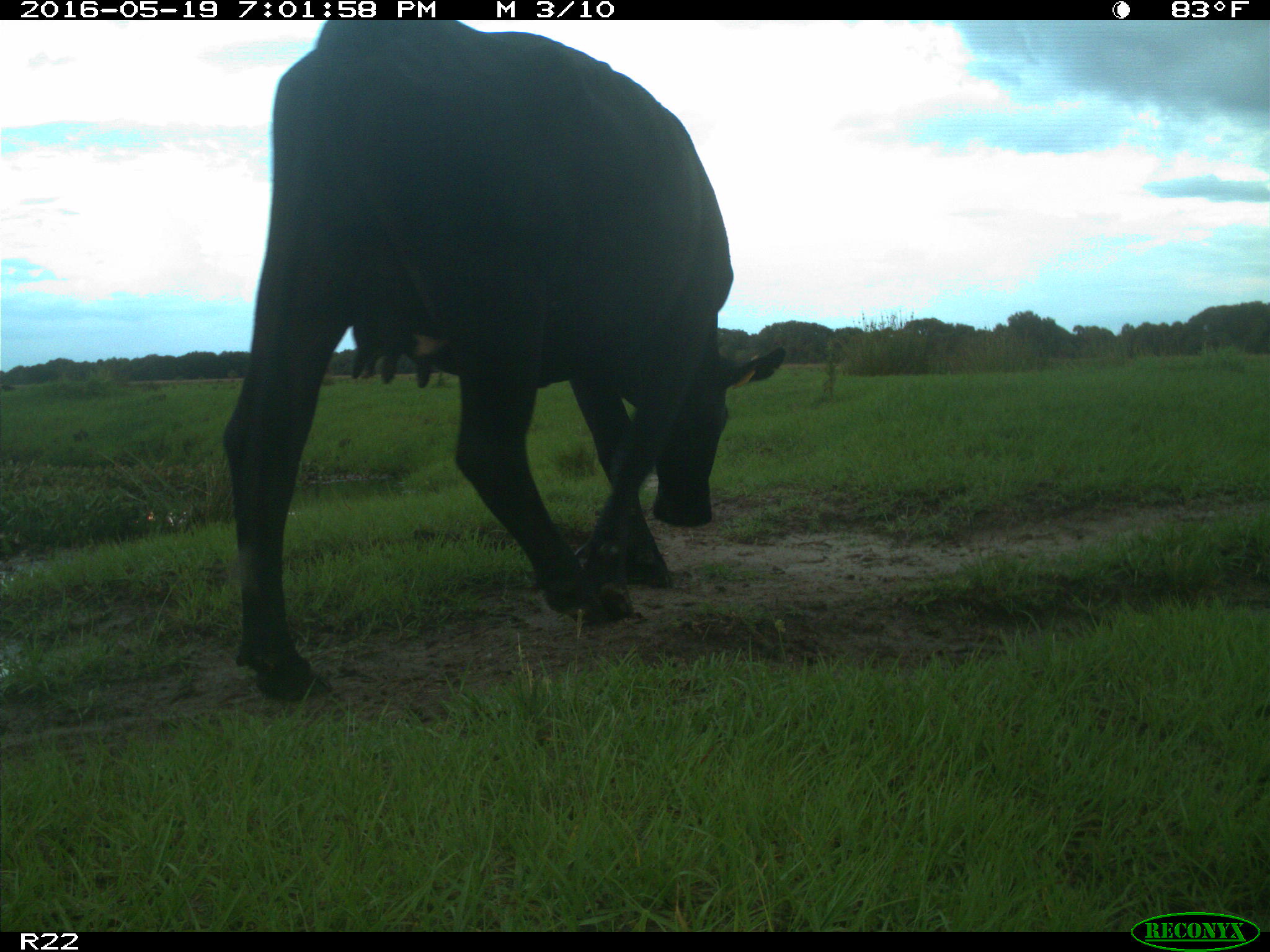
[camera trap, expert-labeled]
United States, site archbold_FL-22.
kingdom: Animalia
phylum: Chordata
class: Mammalia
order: Artiodactyla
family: Bovidae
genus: Bos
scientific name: Bos taurus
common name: domestic cow